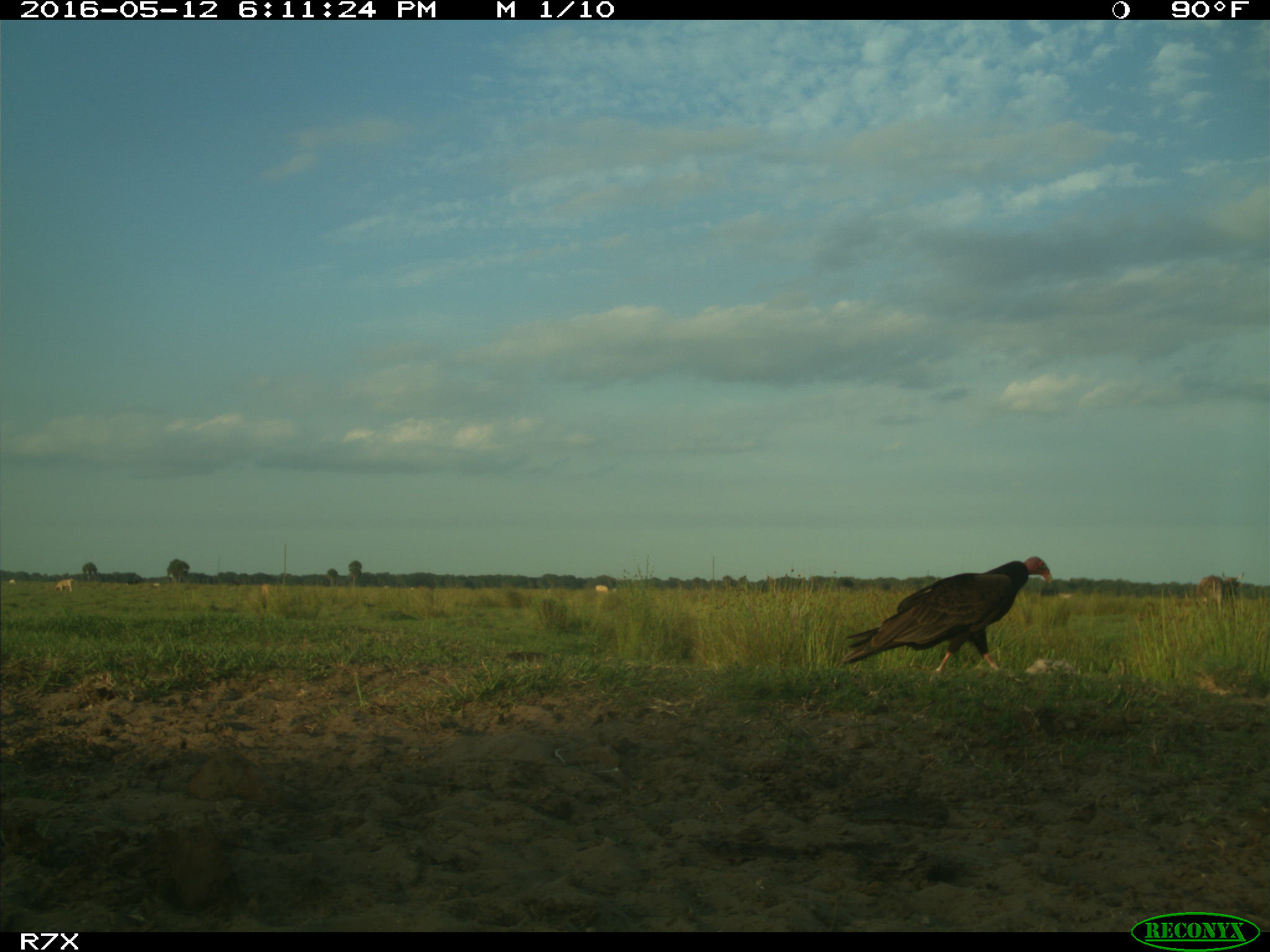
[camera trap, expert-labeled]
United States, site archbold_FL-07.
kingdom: Animalia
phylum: Chordata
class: Mammalia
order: Artiodactyla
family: Bovidae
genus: Bos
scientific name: Bos taurus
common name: domestic cow